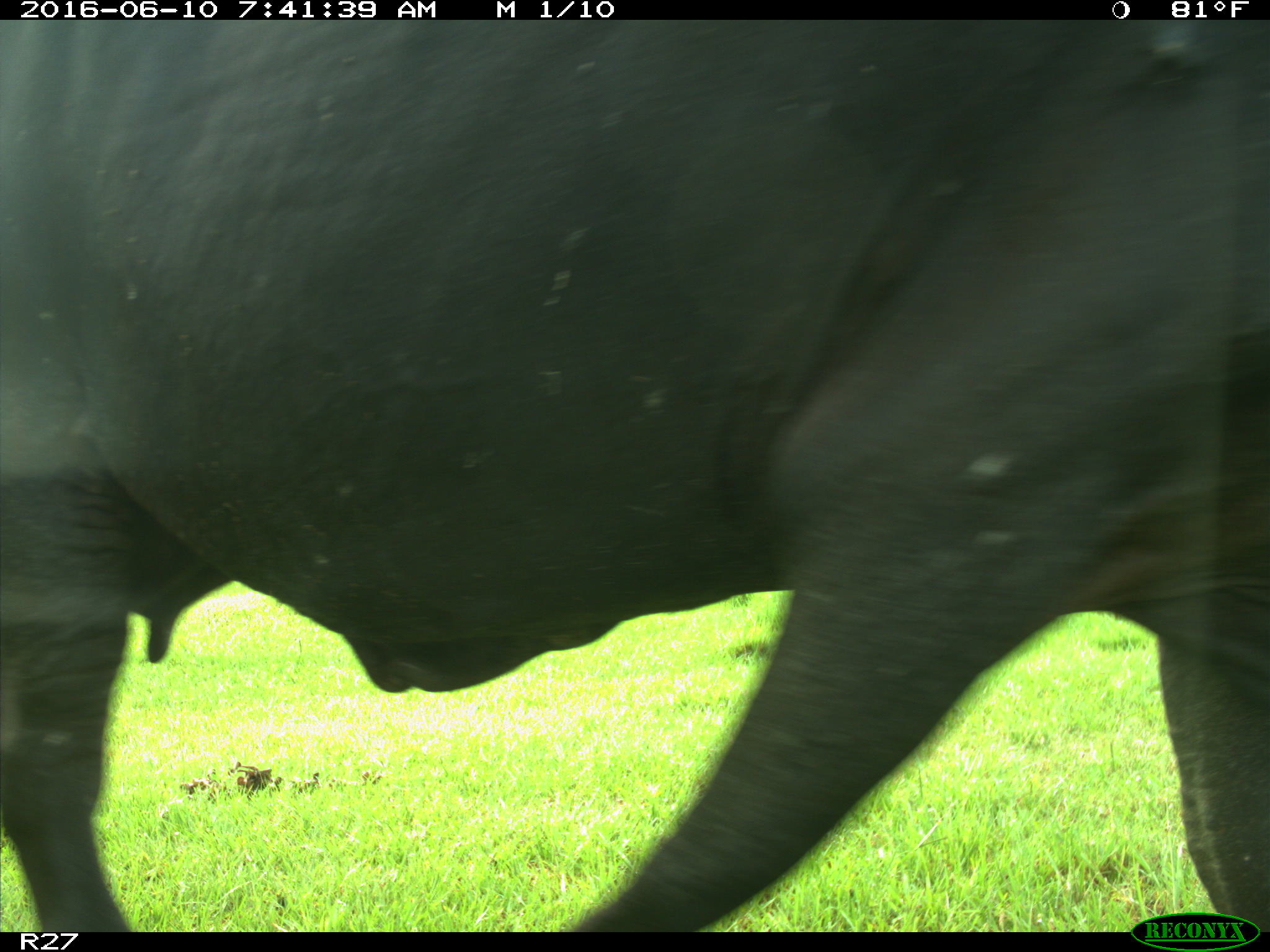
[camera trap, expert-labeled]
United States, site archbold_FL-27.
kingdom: Animalia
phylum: Chordata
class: Mammalia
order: Artiodactyla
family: Bovidae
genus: Bos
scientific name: Bos taurus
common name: domestic cow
Bos taurus (domestic cow).